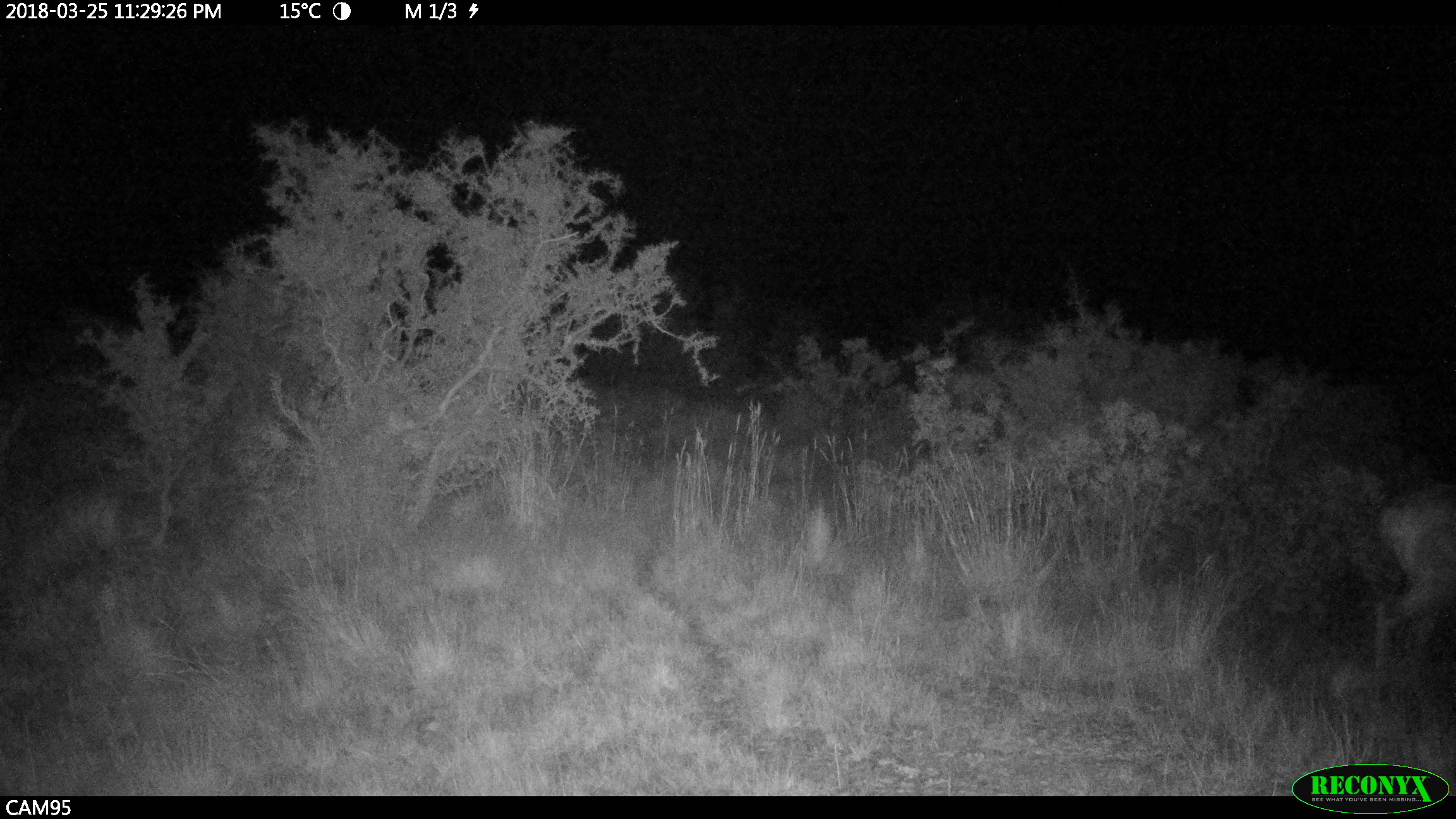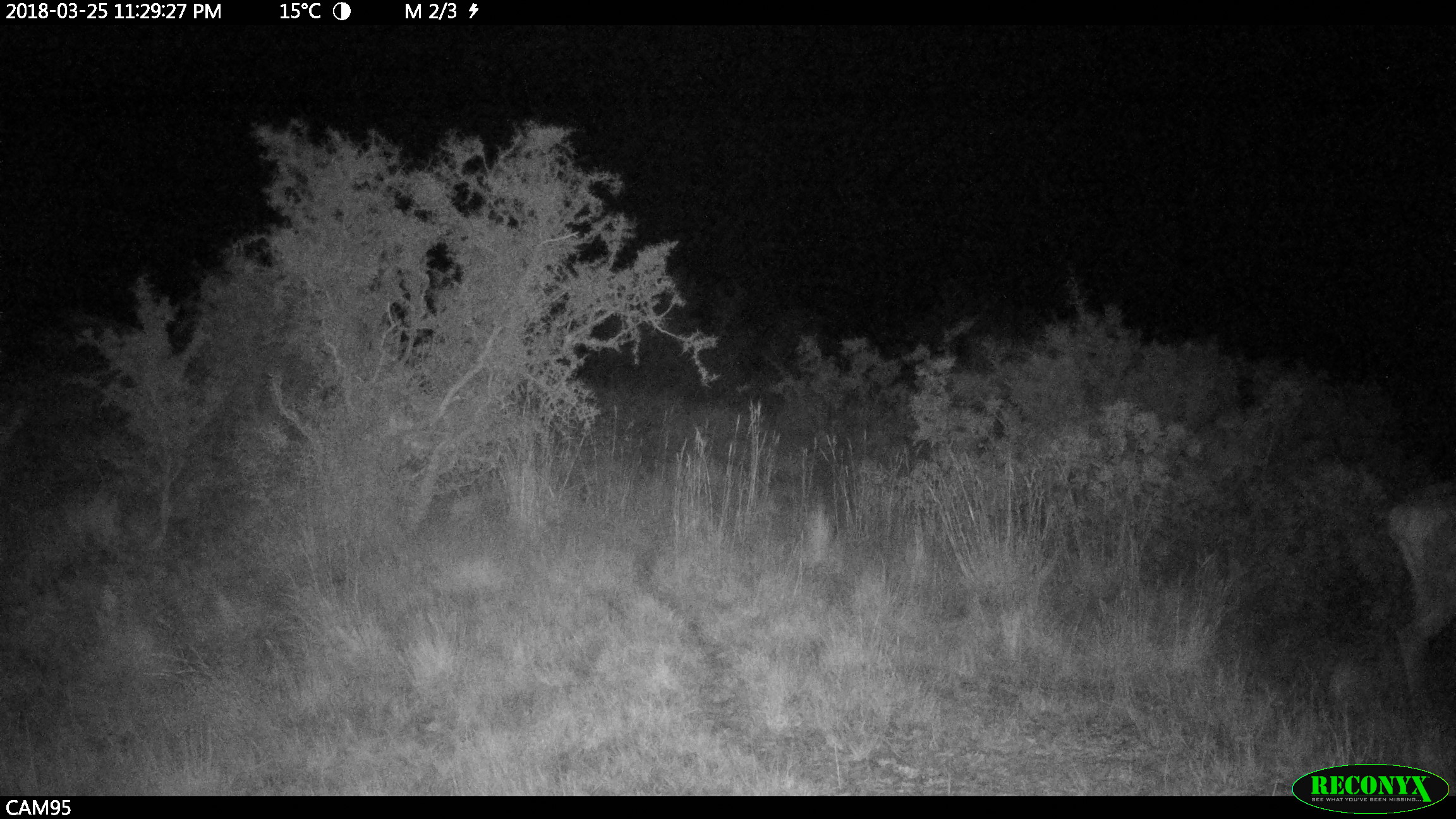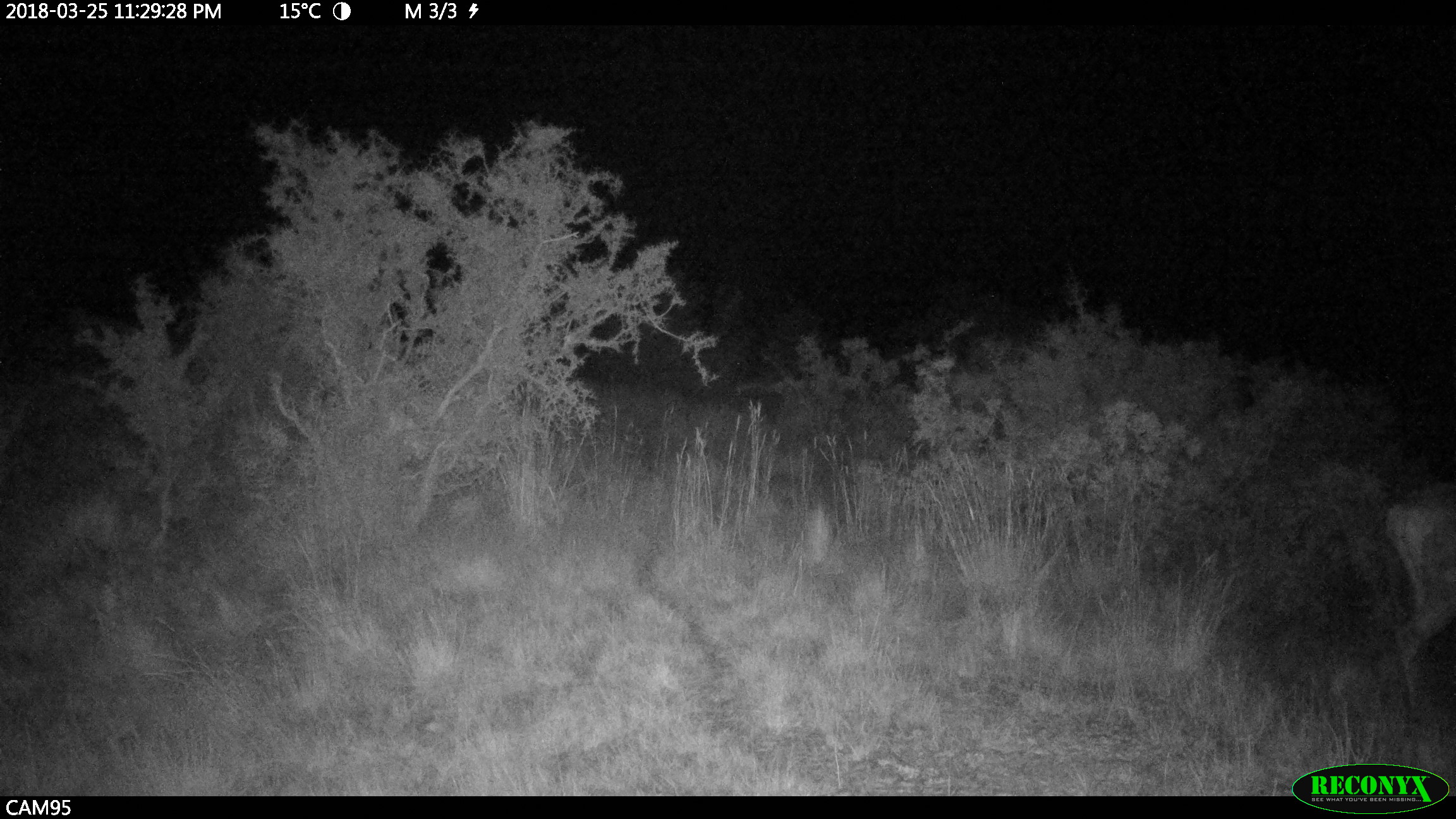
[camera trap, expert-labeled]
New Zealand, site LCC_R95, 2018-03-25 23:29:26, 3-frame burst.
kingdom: Animalia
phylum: Chordata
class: Mammalia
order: Artiodactyla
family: Cervidae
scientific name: Cervidae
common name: deer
Deer (Cervidae).